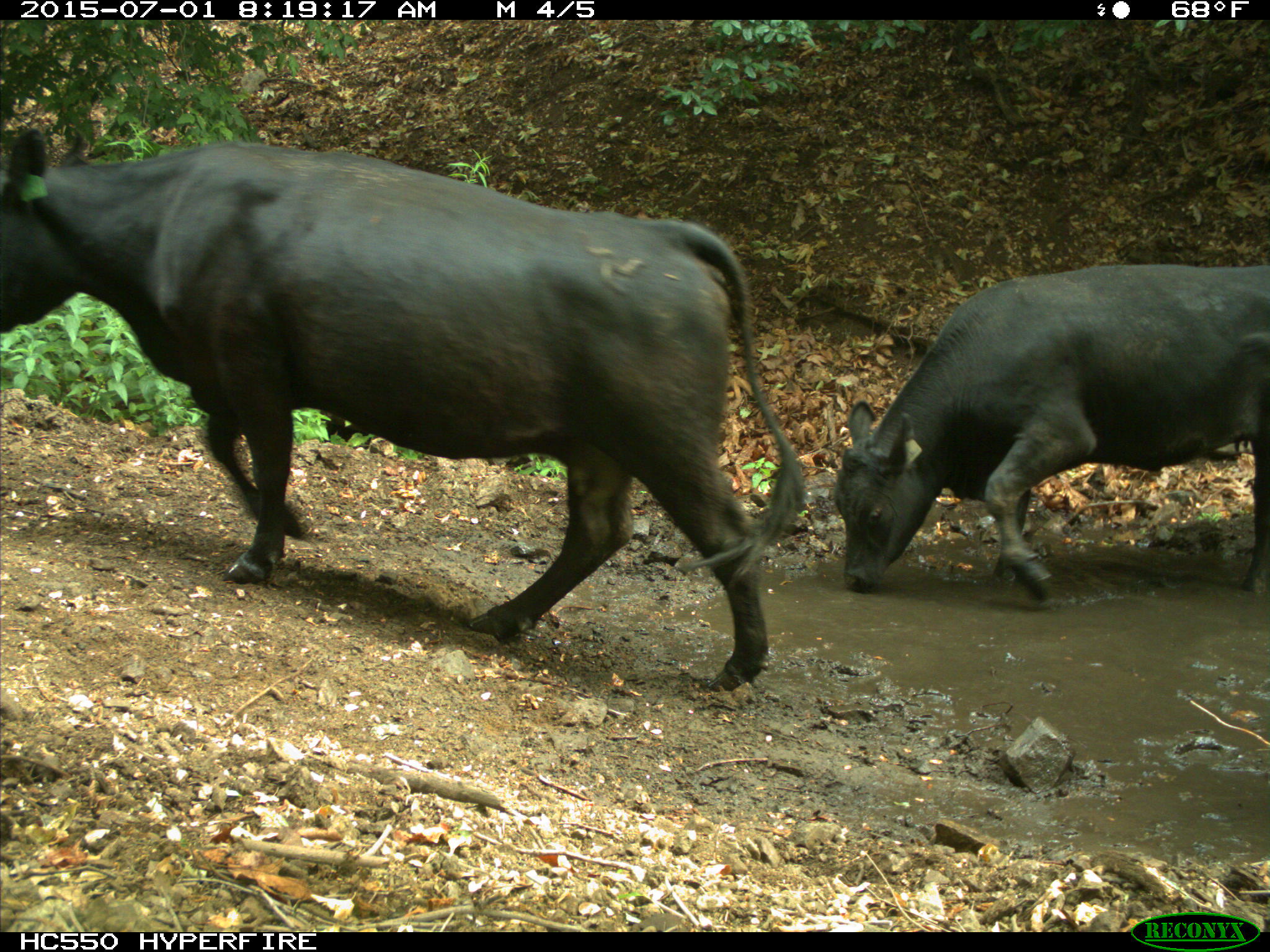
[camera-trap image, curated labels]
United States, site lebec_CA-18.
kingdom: Animalia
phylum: Chordata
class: Mammalia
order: Artiodactyla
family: Bovidae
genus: Bos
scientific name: Bos taurus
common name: domestic cow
Bos taurus (domestic cow).